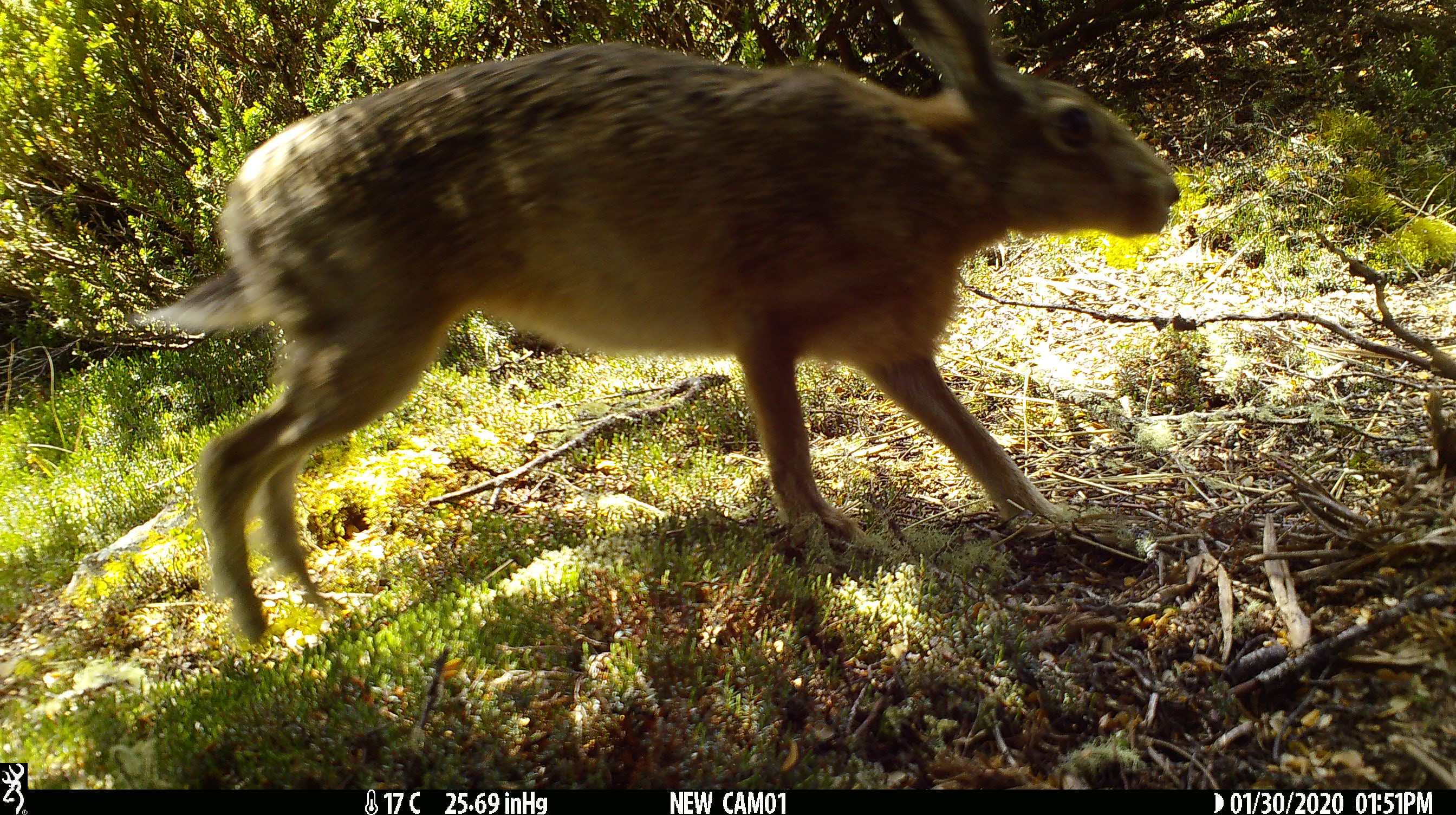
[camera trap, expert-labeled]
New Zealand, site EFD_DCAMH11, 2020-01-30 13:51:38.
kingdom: Animalia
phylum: Chordata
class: Mammalia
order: Lagomorpha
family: Leporidae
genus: Lepus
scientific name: Lepus europaeus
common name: brown hare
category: hare